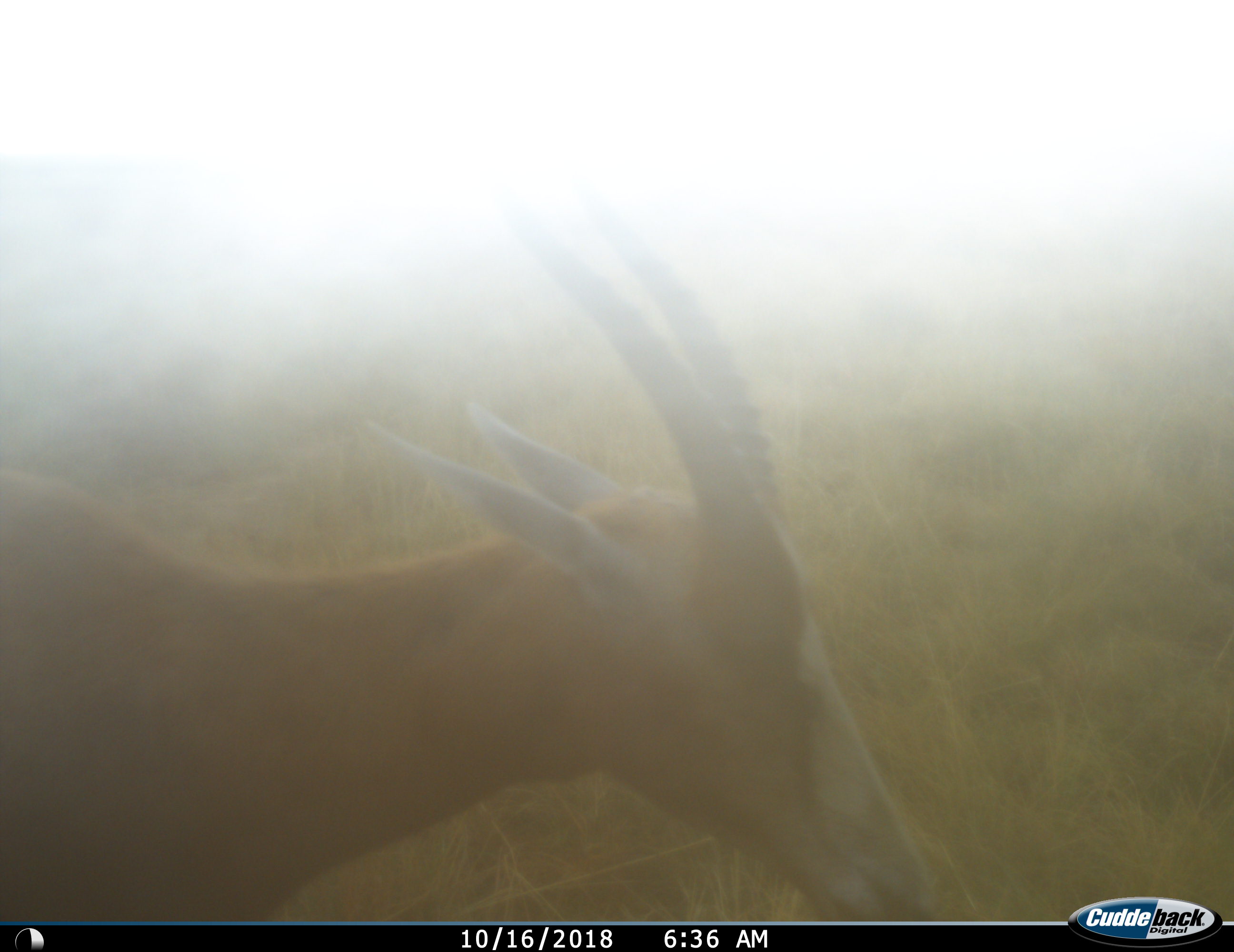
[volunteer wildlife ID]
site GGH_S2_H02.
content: unidentified animal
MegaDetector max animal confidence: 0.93